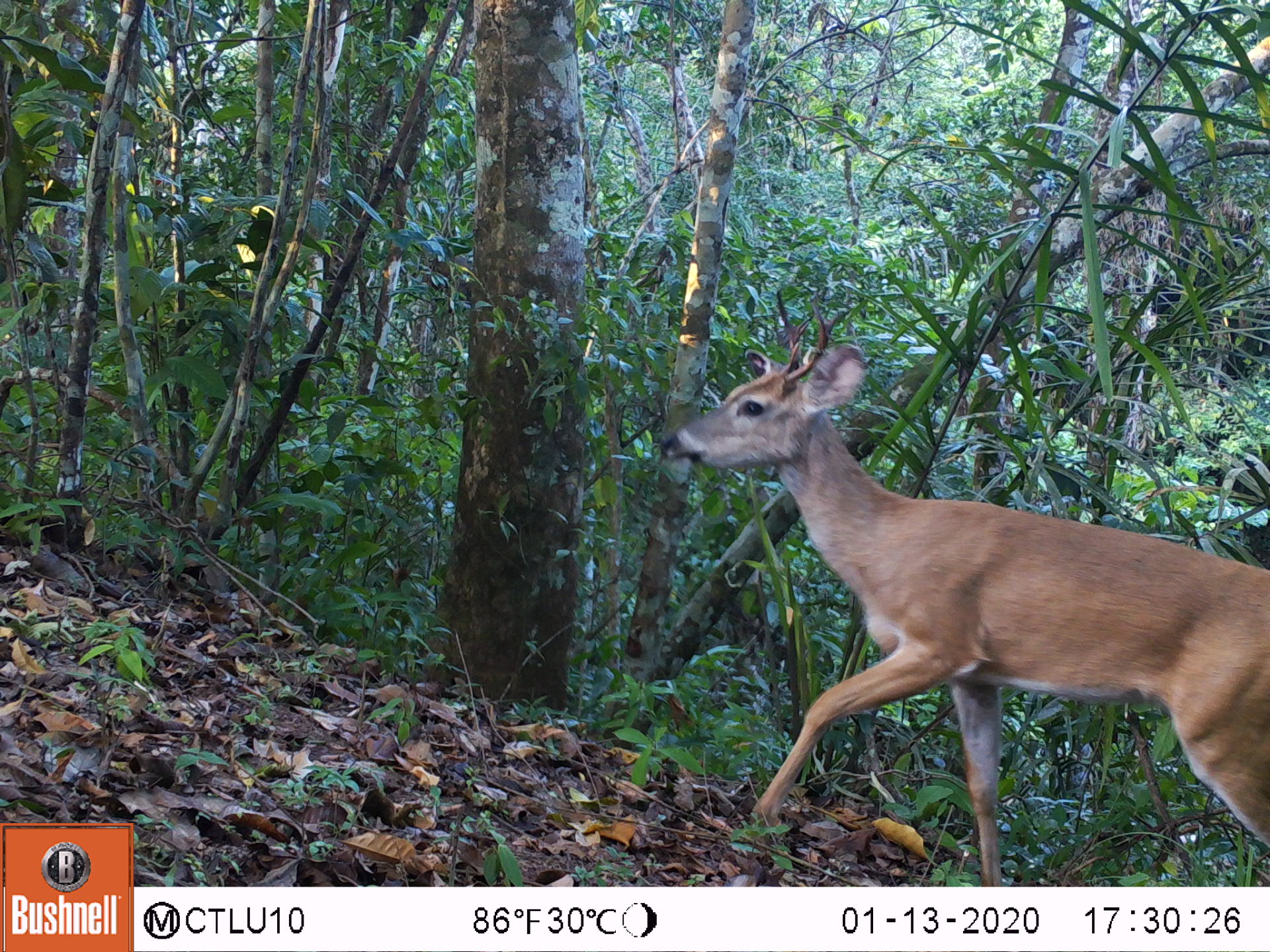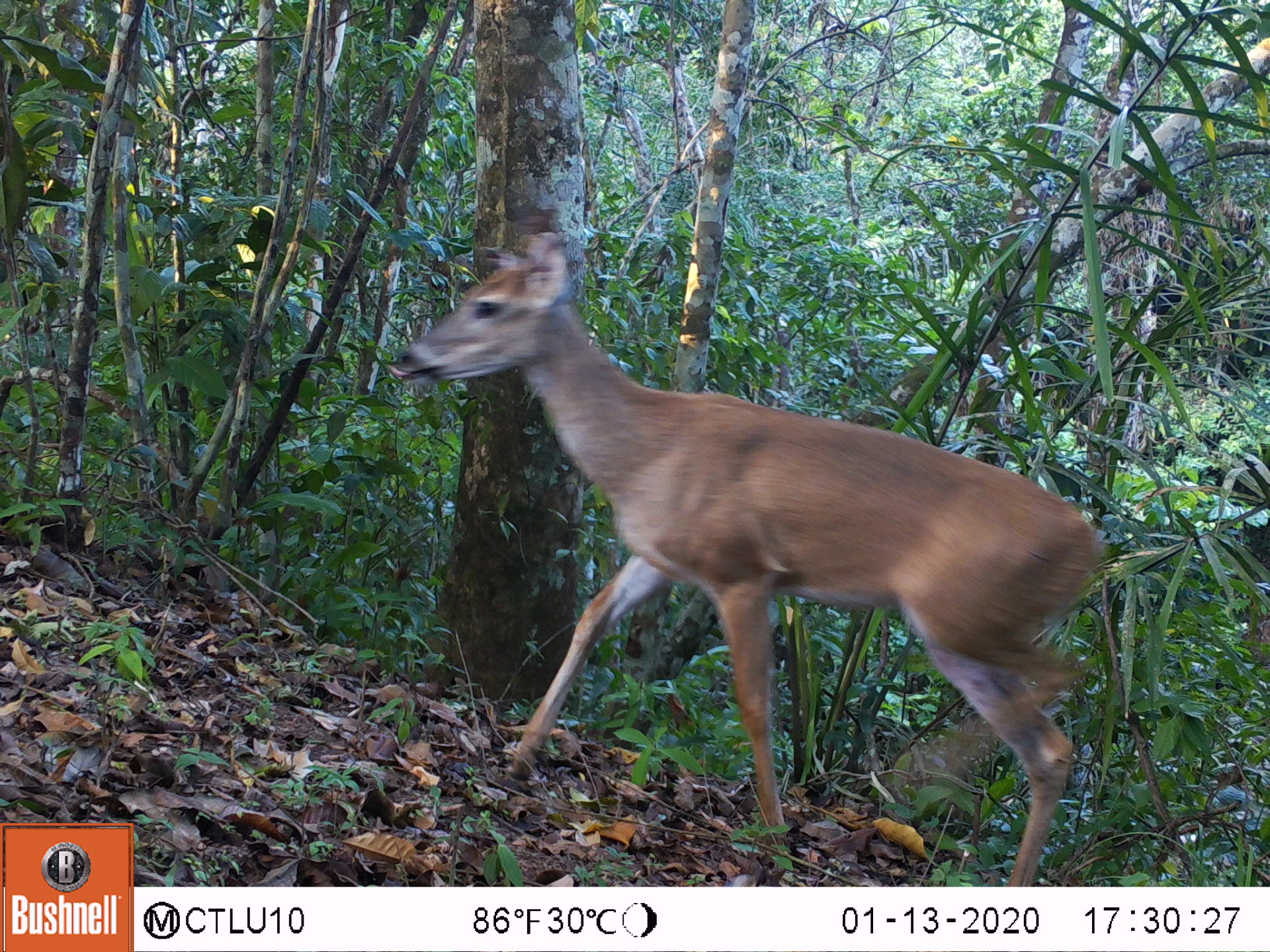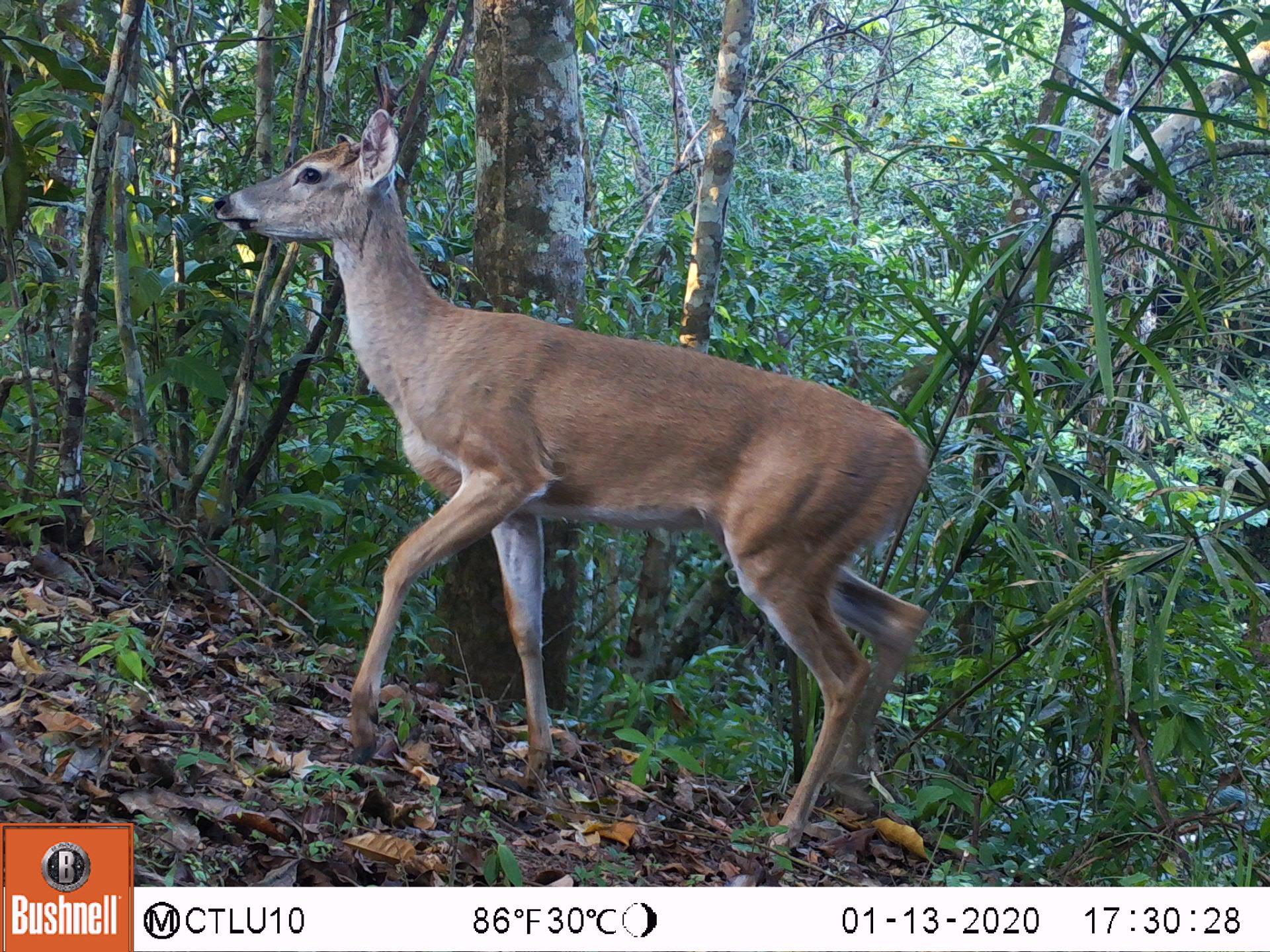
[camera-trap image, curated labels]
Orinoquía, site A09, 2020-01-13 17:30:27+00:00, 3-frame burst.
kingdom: Animalia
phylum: Chordata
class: Mammalia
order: Artiodactyla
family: Cervidae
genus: Odocoileus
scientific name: Odocoileus virginianus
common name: white-tailed deer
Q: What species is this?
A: White-tailed deer (Odocoileus virginianus).